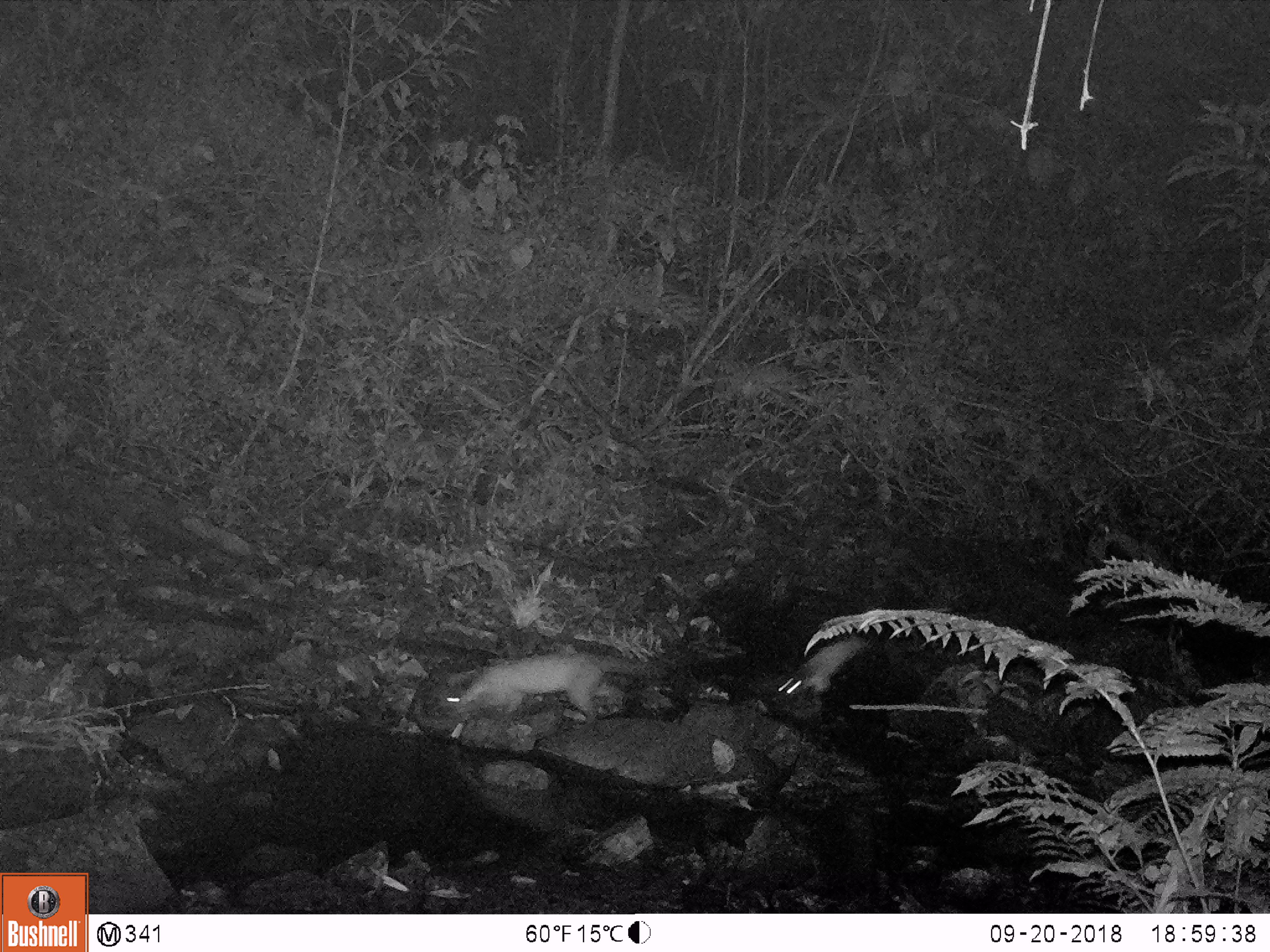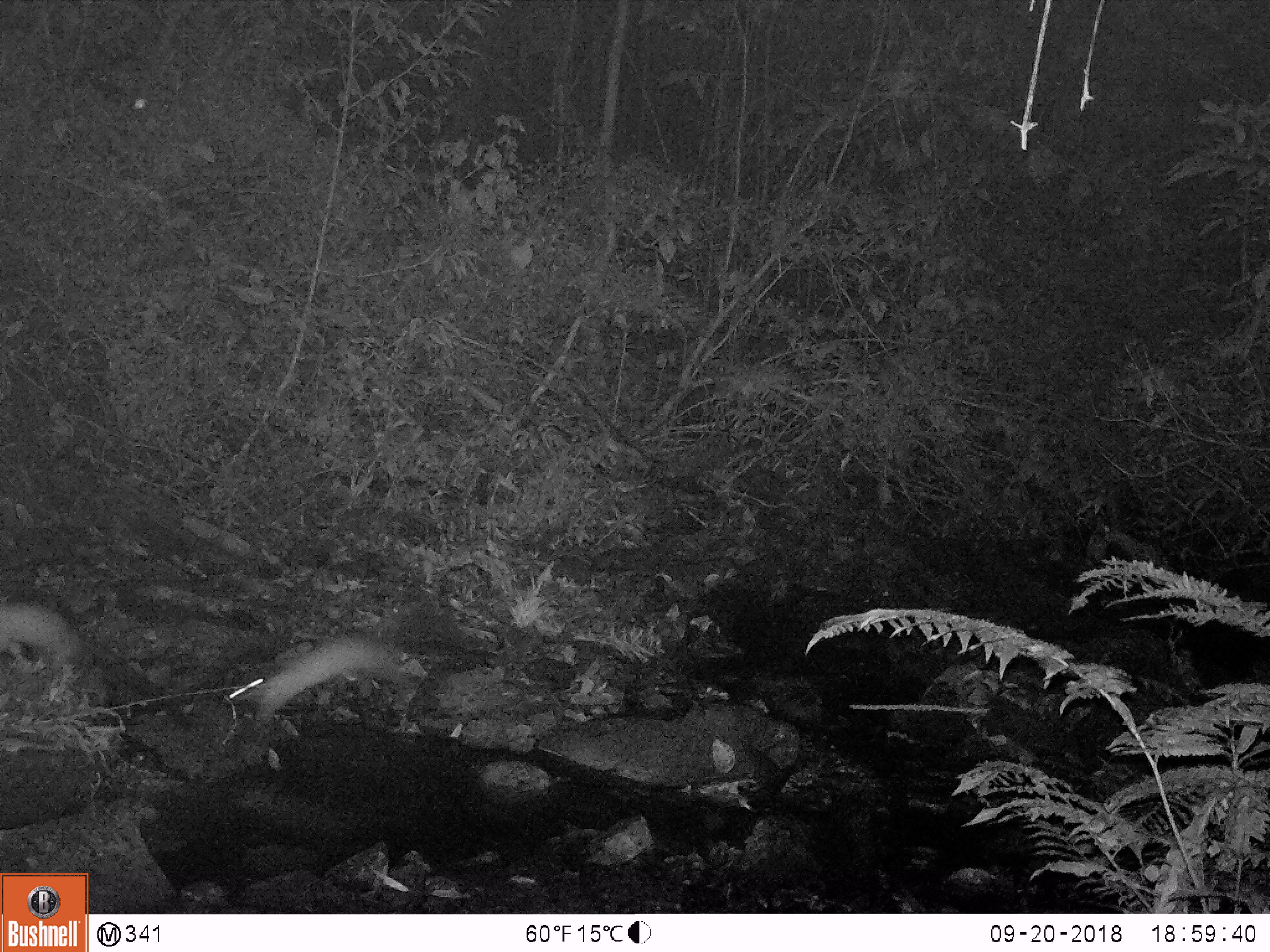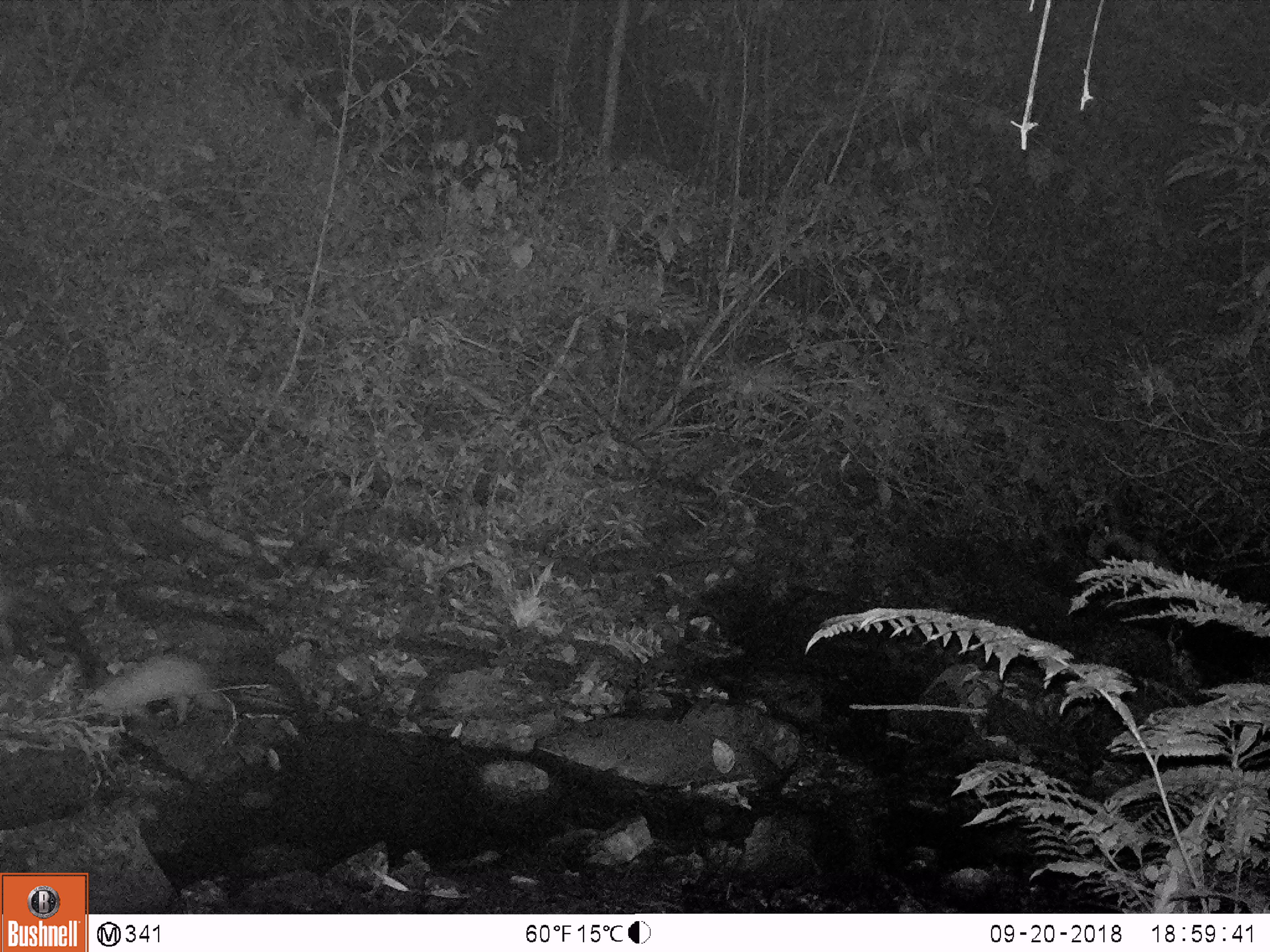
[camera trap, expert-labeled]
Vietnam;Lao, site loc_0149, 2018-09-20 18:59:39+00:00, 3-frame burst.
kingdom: Animalia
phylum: Chordata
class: Mammalia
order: Carnivora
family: Mustelidae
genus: Martes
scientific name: Martes flavigula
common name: yellow-throated marten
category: yellow throated marten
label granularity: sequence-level